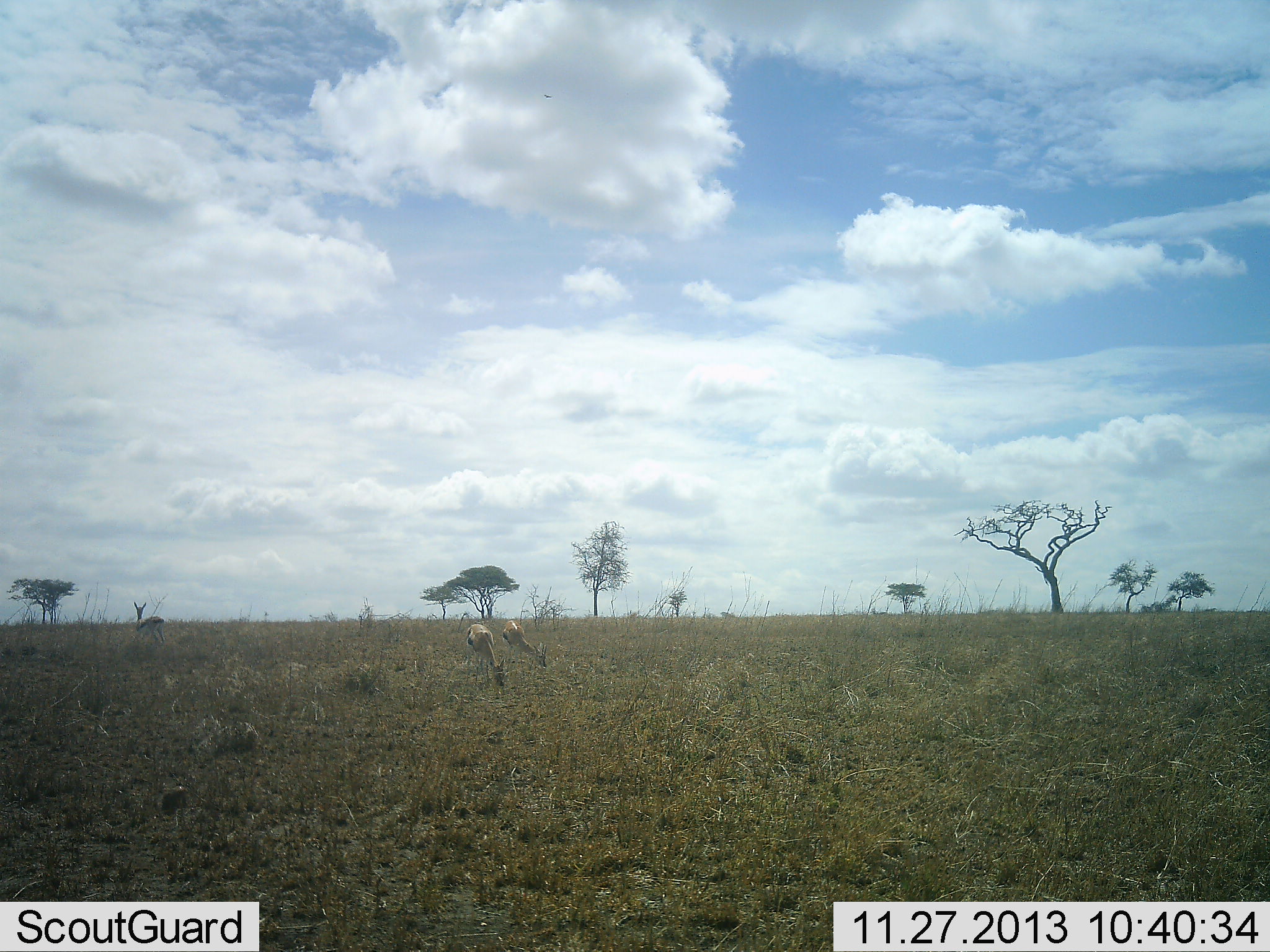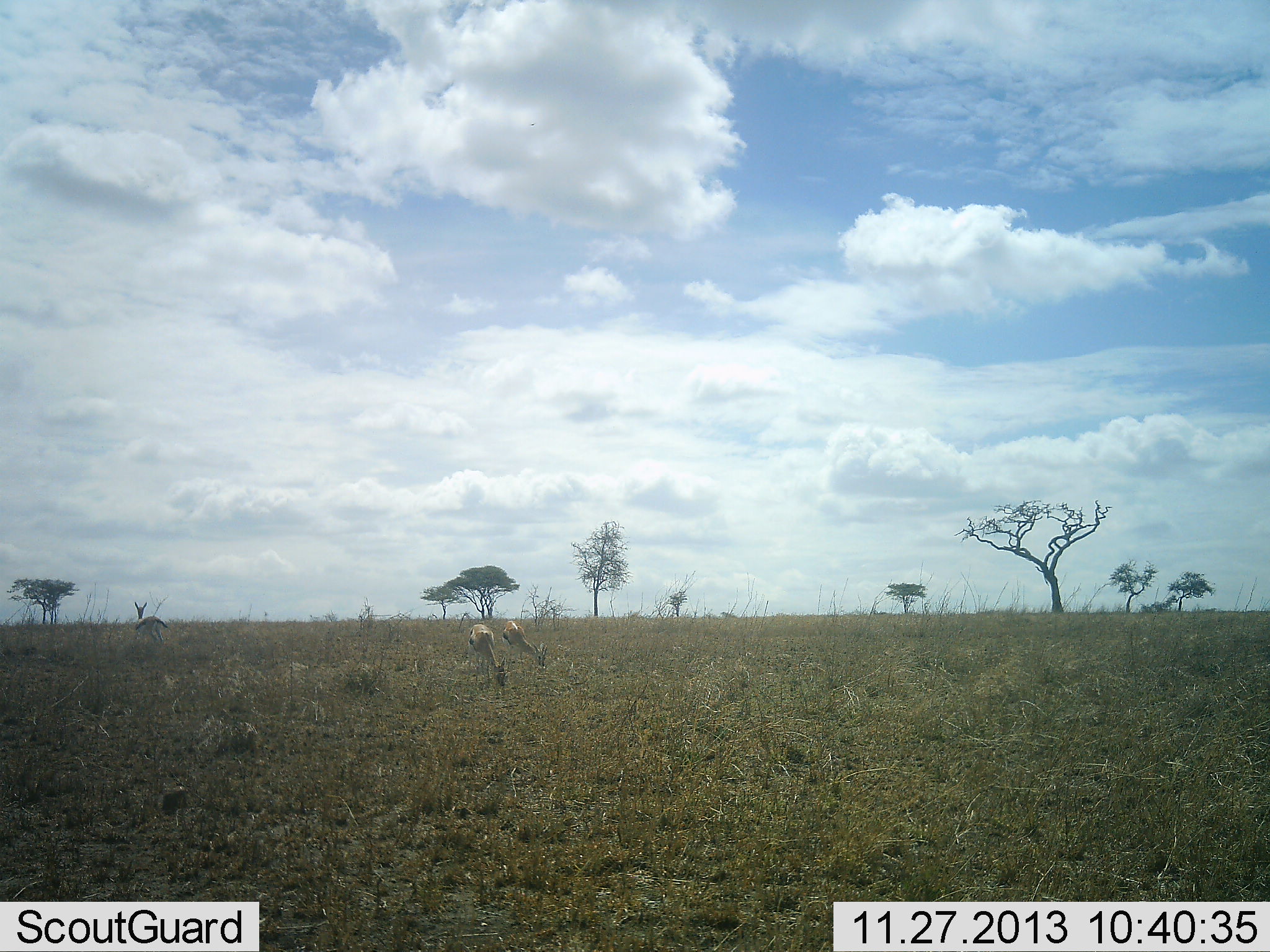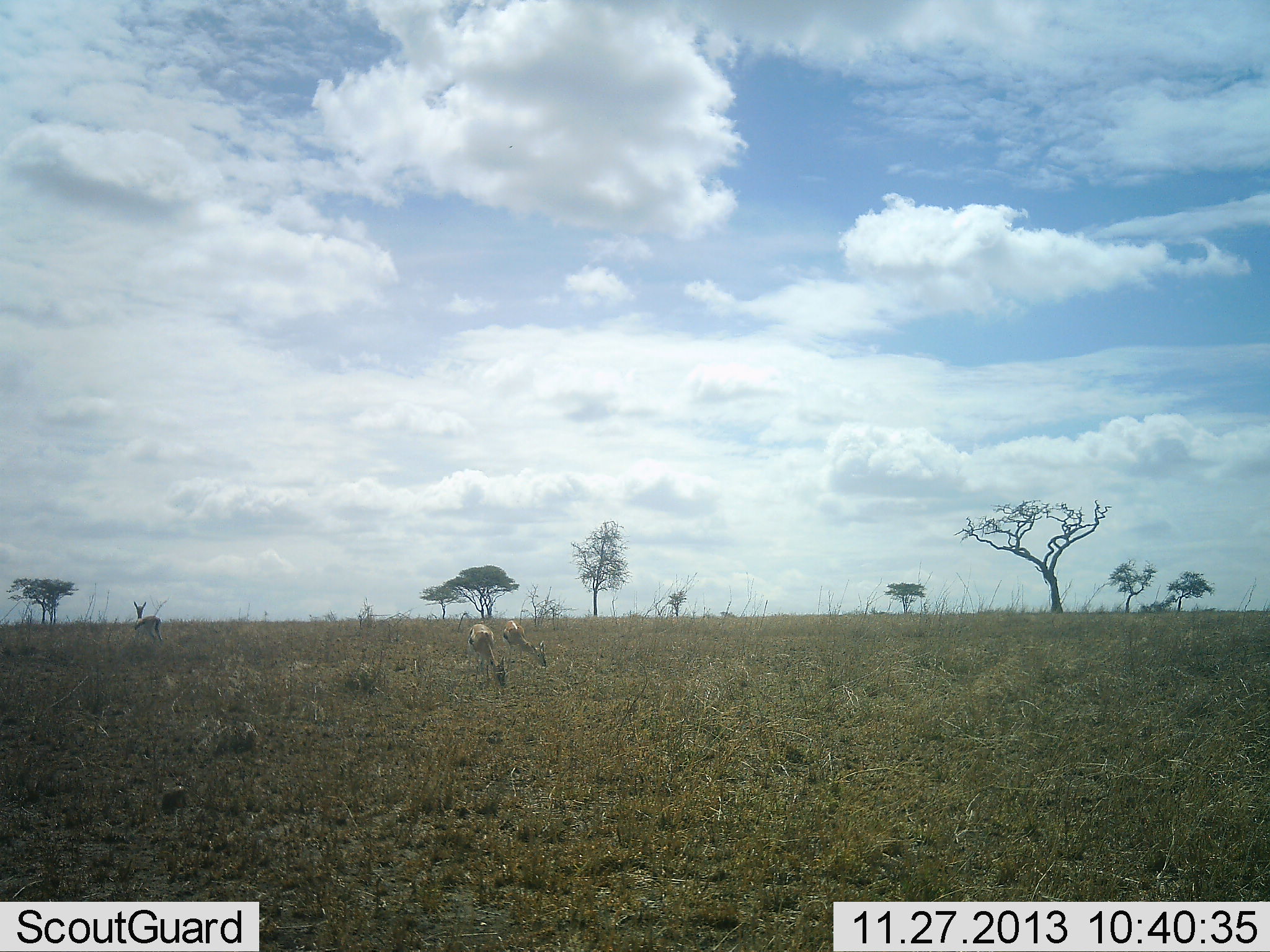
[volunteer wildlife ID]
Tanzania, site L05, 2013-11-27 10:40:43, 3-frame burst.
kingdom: Animalia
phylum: Chordata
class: Mammalia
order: Artiodactyla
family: Bovidae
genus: Eudorcas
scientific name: Eudorcas thomsonii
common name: thomson's gazelle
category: gazellethomsons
Gazellethomsons (thomson's gazelle) (Eudorcas thomsonii), count 3. Behavior (volunteer vote fractions): standing 50%, resting 10%, moving 0%, interacting 0%. Young present (vote fraction): 0%. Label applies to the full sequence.